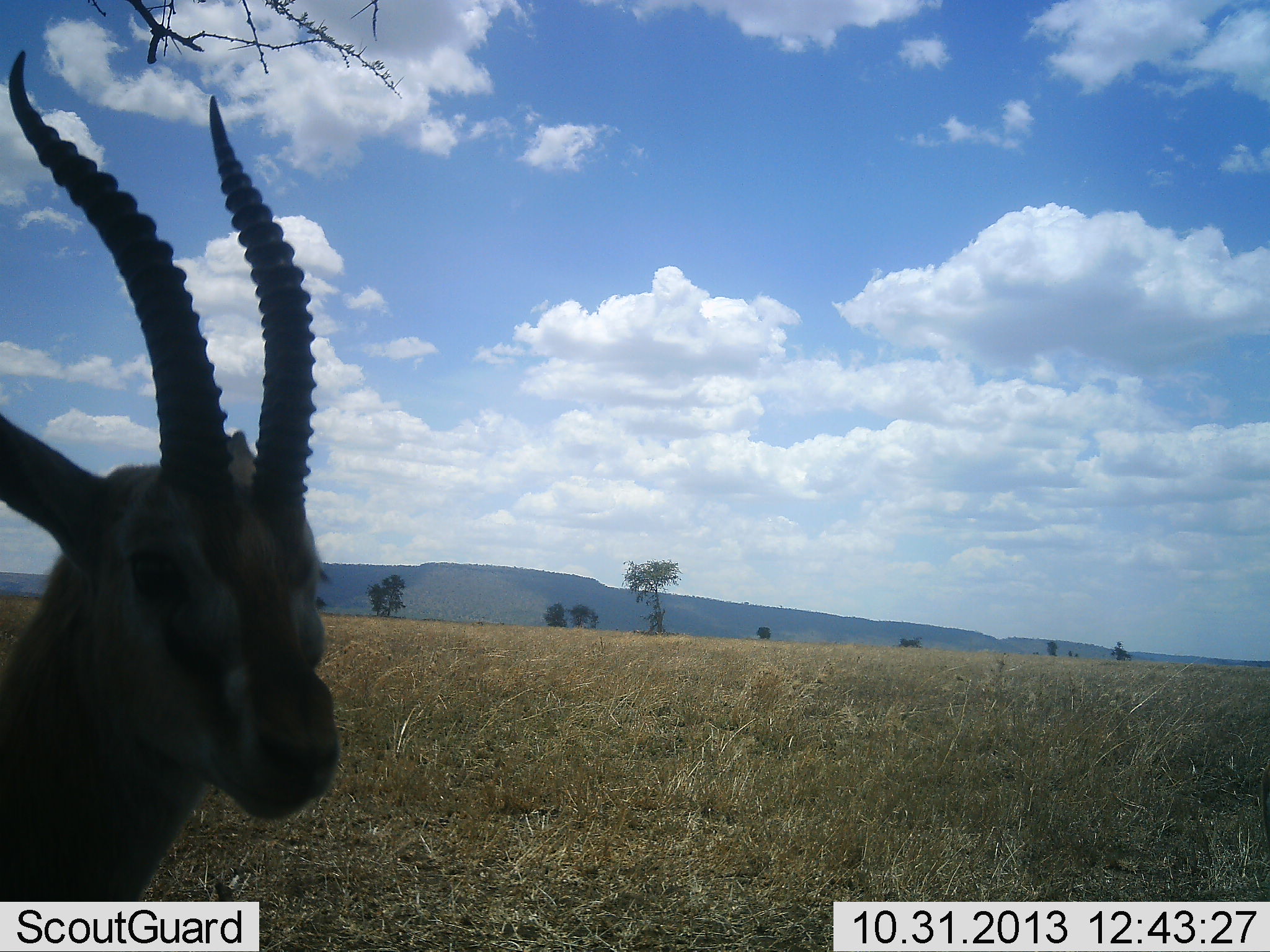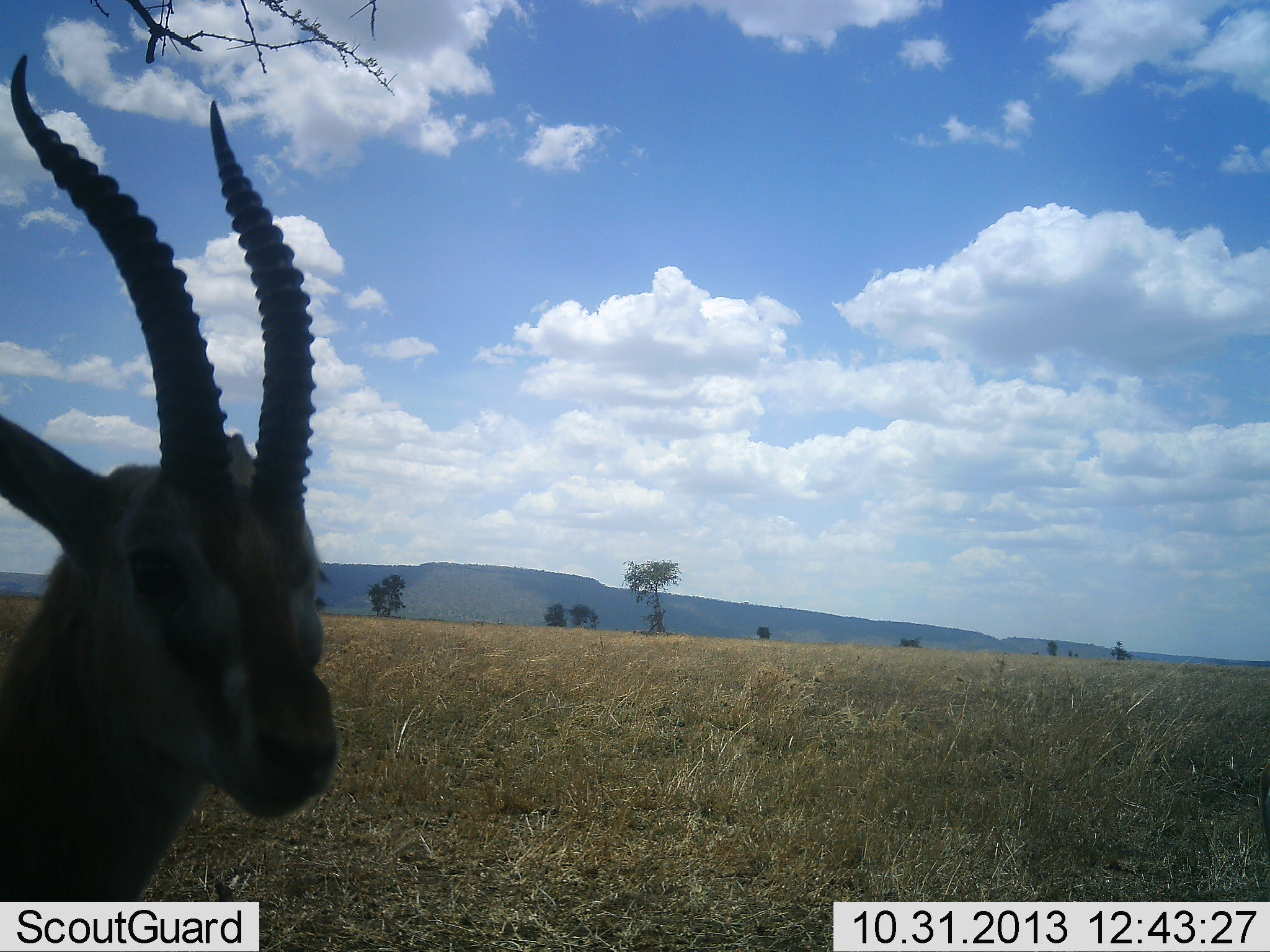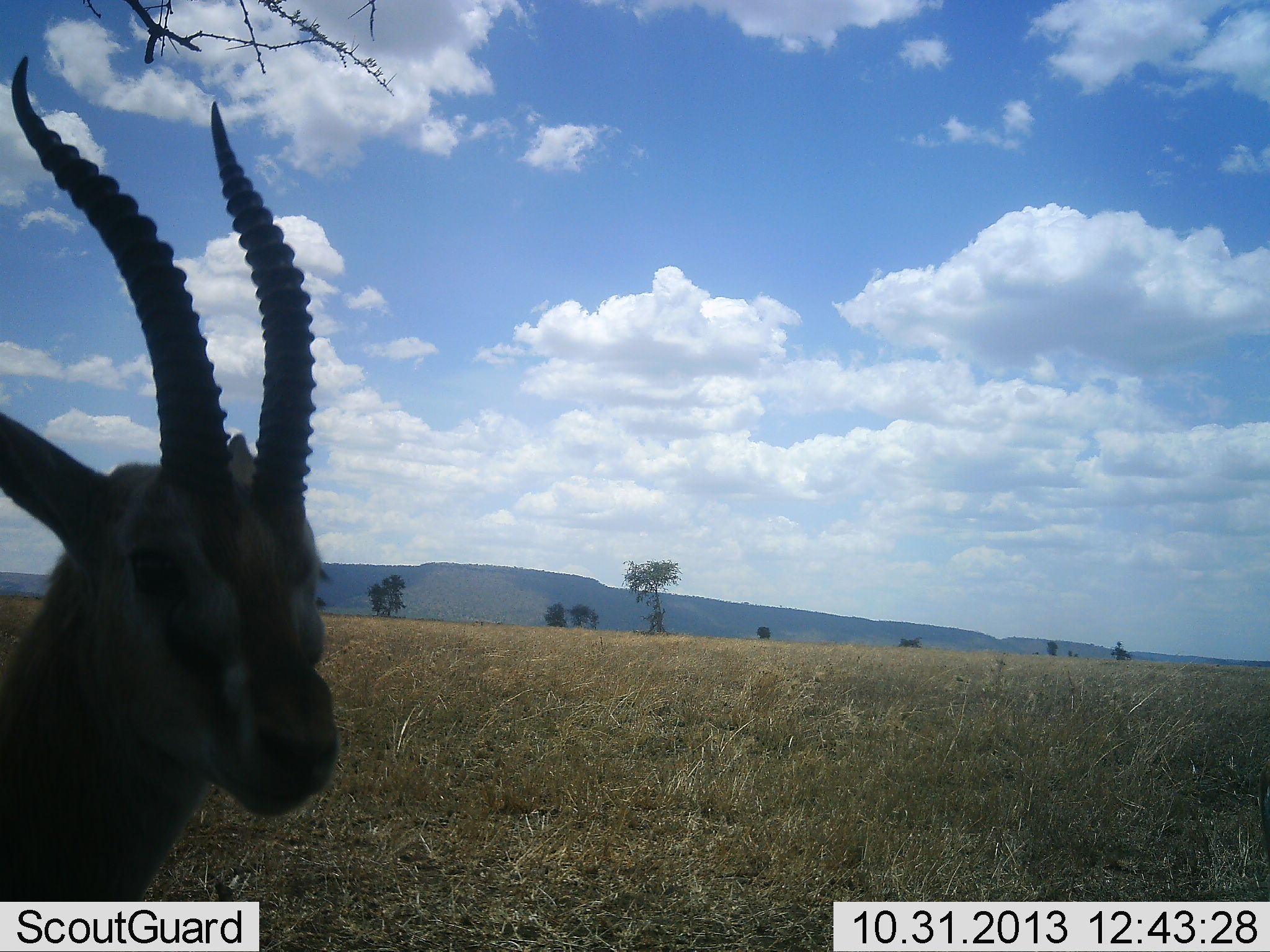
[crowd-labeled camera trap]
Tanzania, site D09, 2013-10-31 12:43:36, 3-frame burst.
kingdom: Animalia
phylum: Chordata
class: Mammalia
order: Artiodactyla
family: Bovidae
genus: Eudorcas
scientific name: Eudorcas thomsonii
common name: thomson's gazelle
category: gazellethomsons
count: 1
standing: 100%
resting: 0%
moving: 0%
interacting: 0%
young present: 0%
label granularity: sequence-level